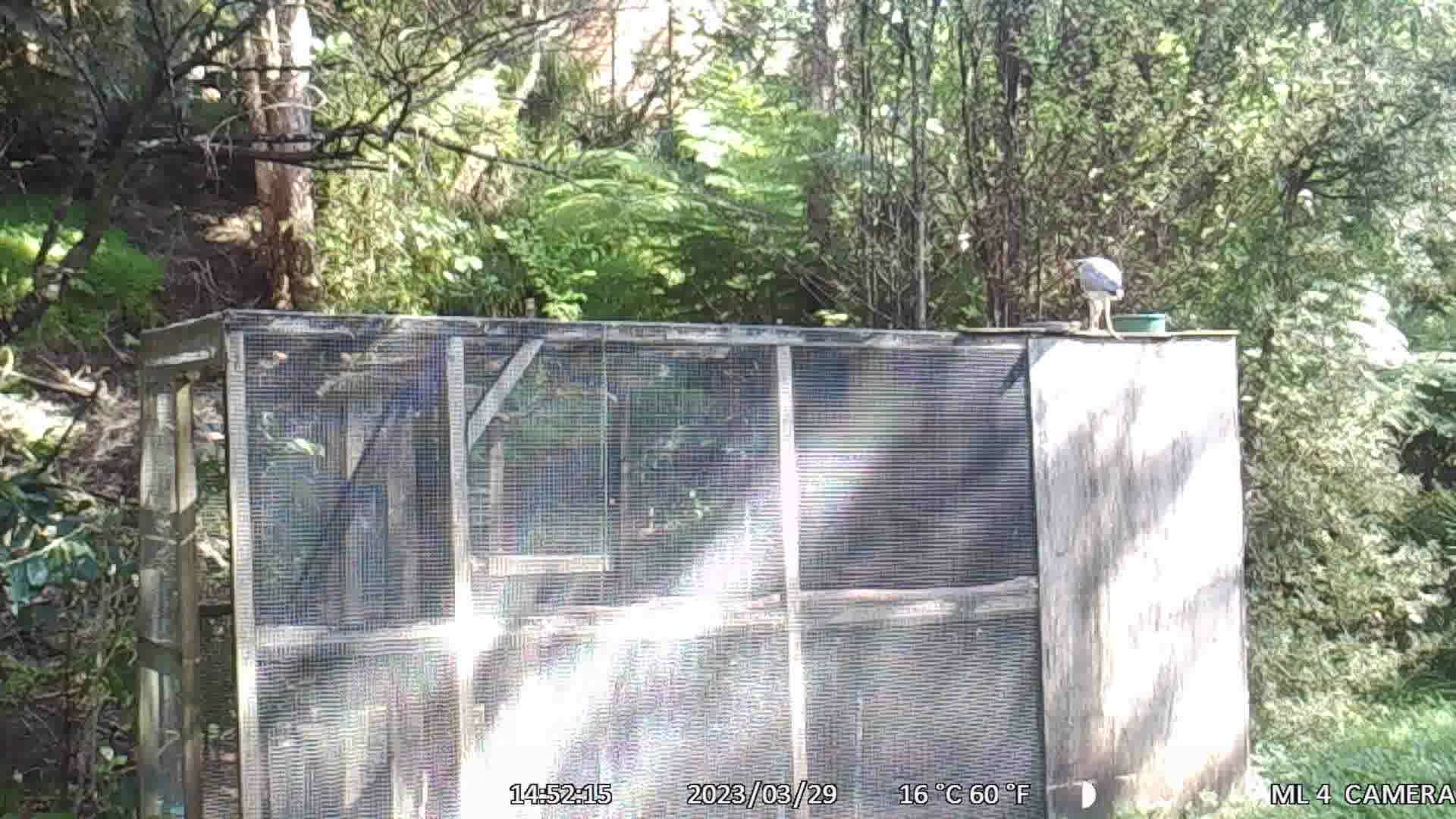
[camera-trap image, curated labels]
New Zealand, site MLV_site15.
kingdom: Animalia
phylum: Chordata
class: Aves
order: Pelecaniformes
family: Ardeidae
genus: Egretta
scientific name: Egretta novaehollandiae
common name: white-faced heron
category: white faced heron